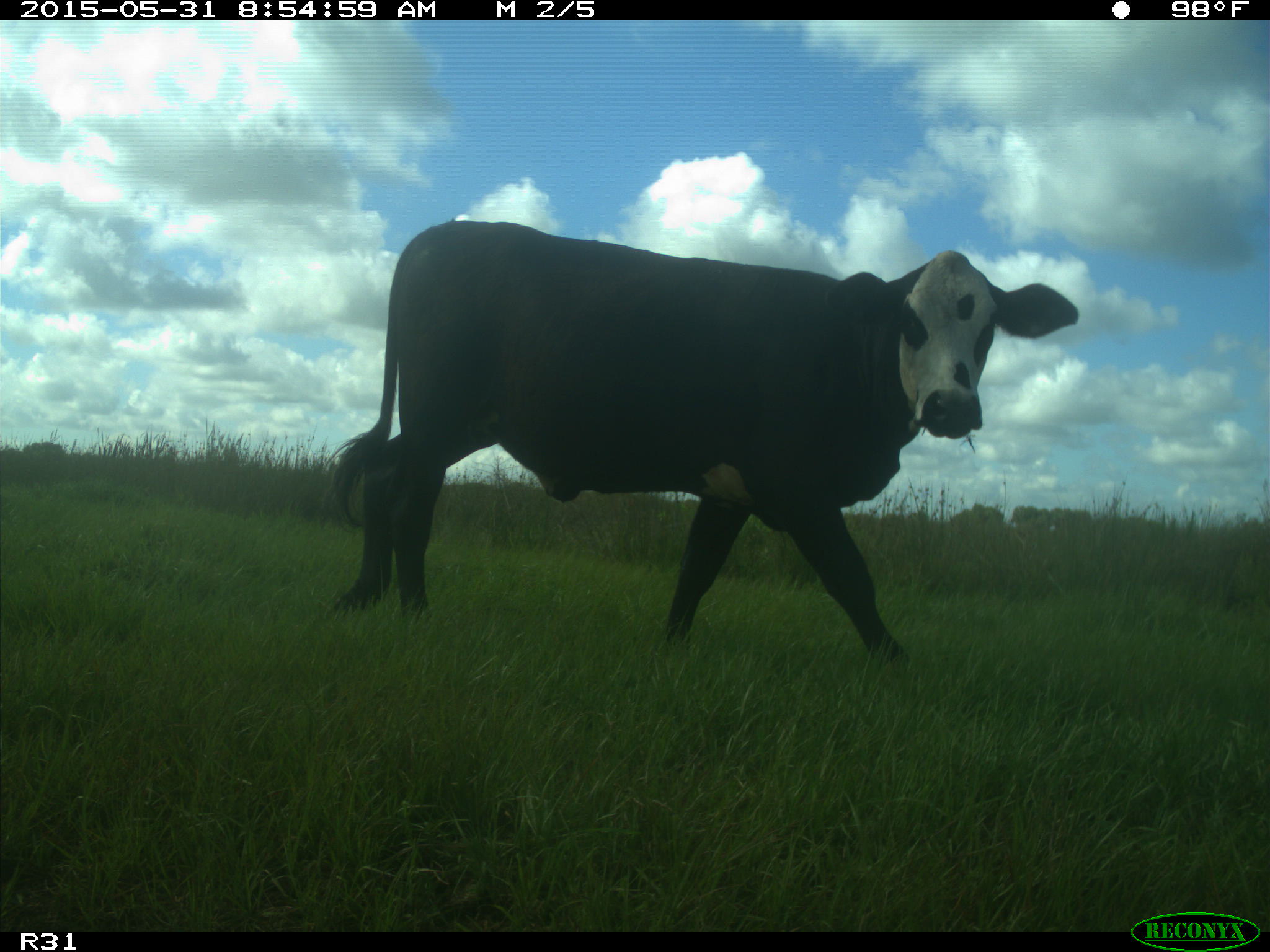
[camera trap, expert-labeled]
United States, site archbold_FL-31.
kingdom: Animalia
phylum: Chordata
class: Mammalia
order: Artiodactyla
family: Bovidae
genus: Bos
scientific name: Bos taurus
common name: domestic cow